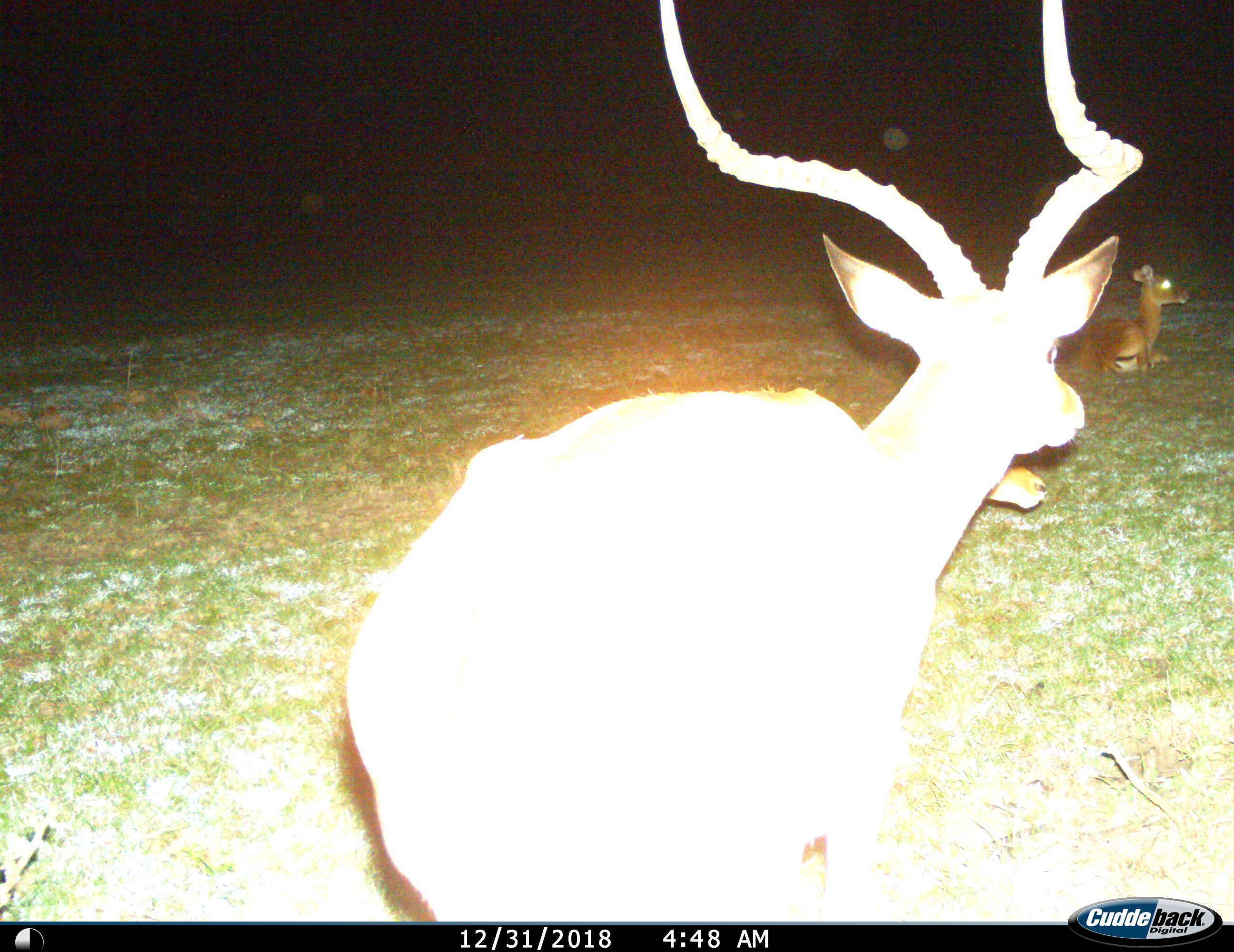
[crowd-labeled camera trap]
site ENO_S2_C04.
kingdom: Animalia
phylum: Chordata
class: Mammalia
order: Artiodactyla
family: Bovidae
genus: Aepyceros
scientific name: Aepyceros melampus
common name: impala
Impala (Aepyceros melampus), count 3. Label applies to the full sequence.